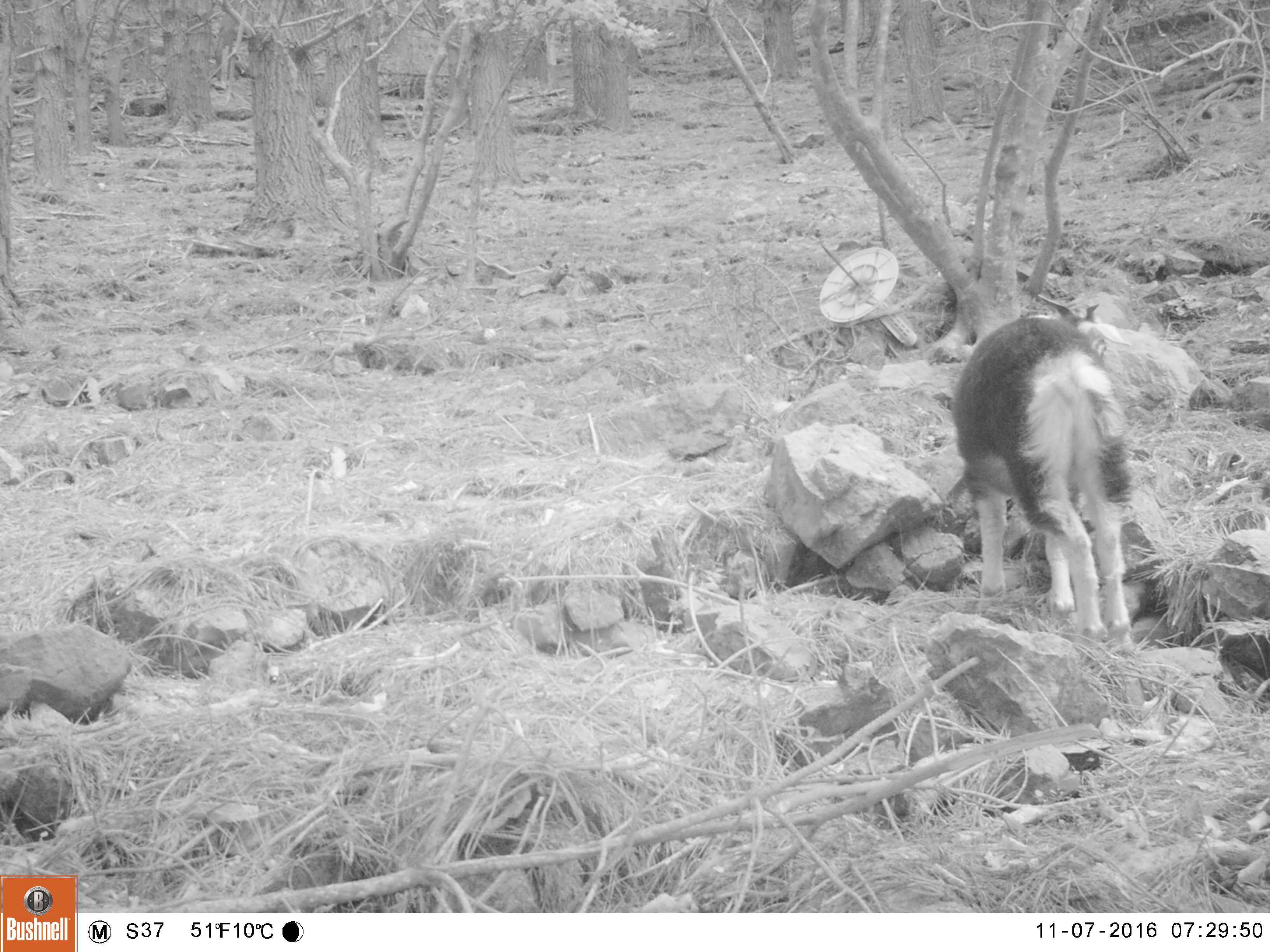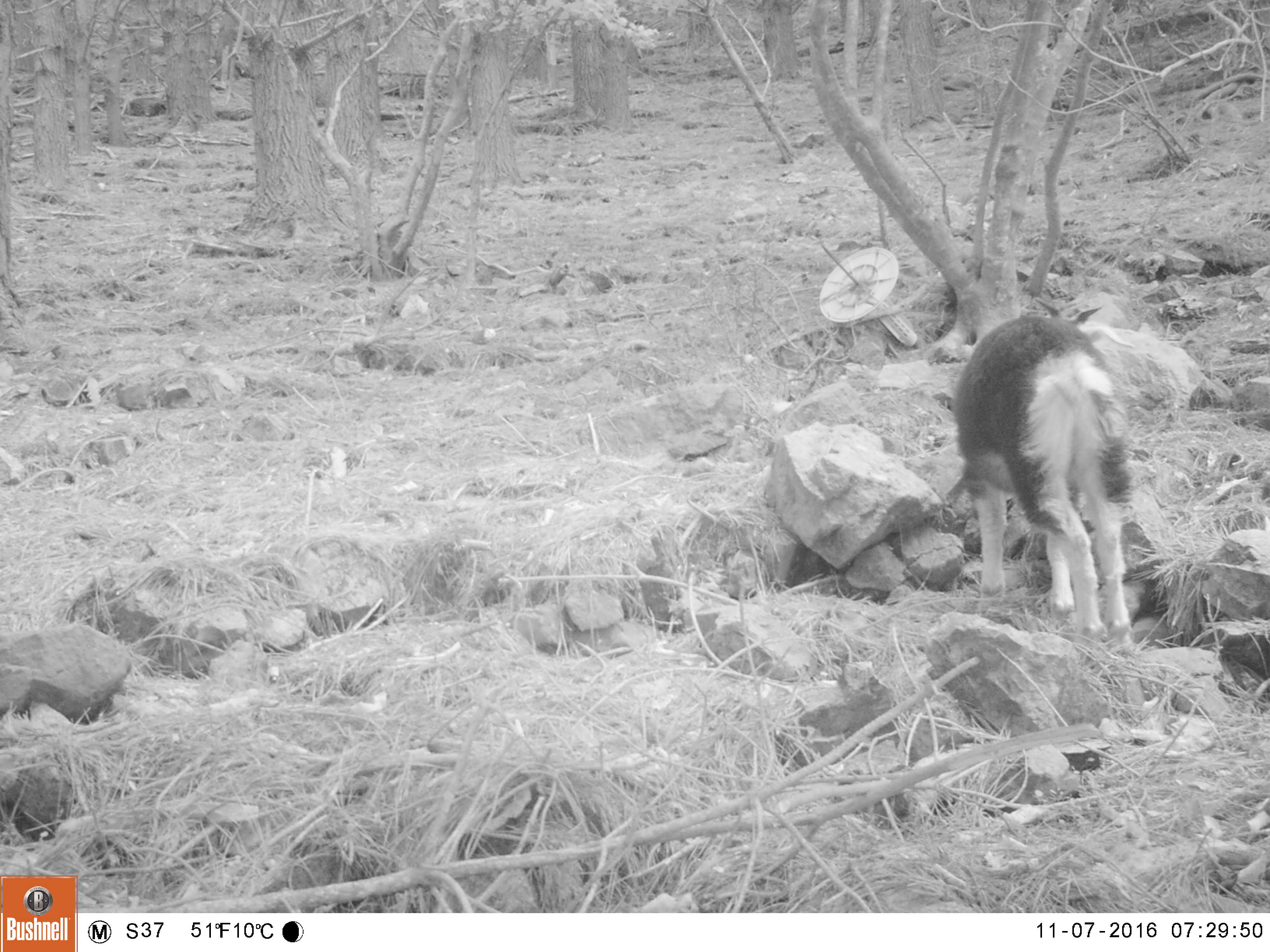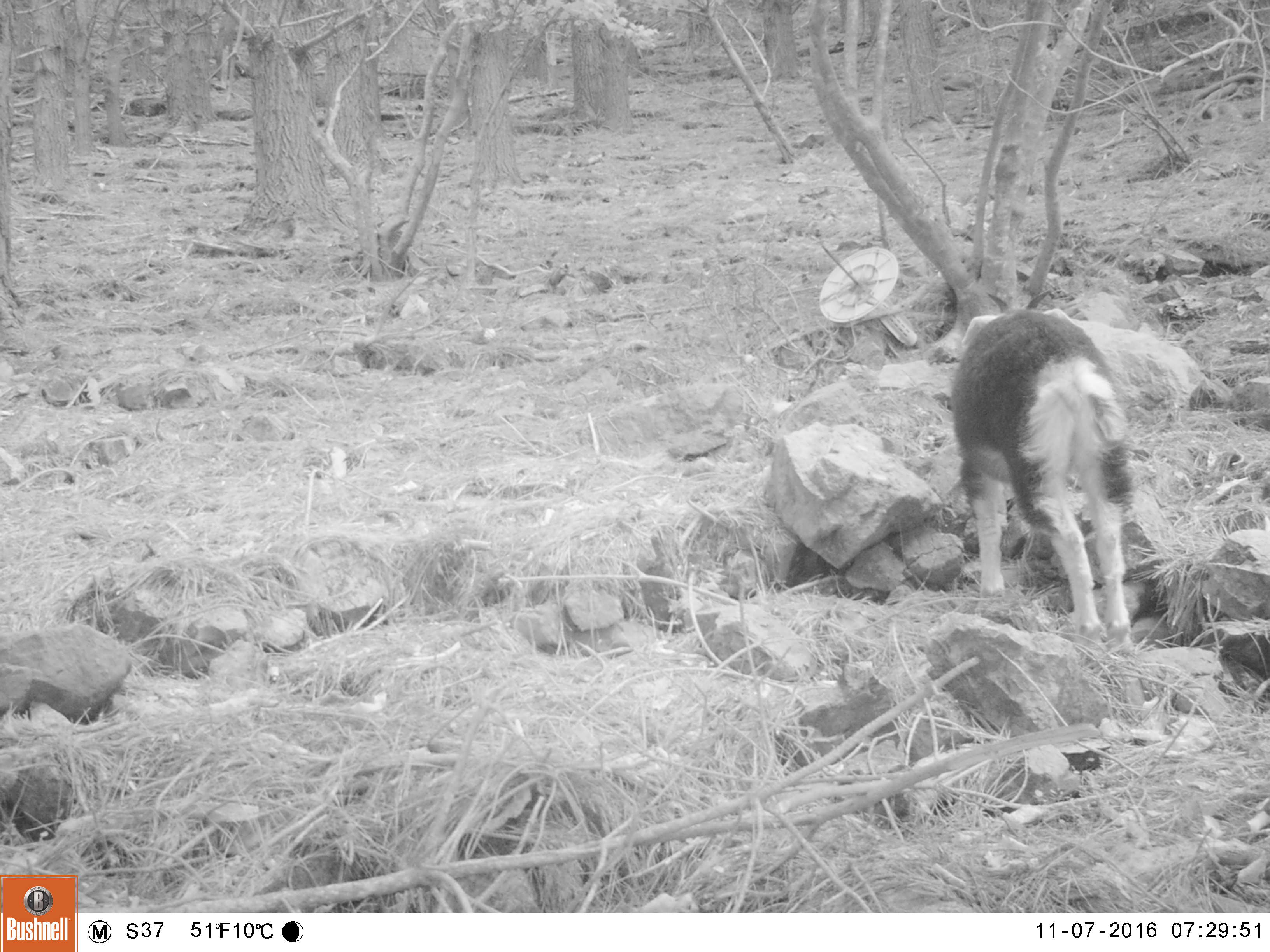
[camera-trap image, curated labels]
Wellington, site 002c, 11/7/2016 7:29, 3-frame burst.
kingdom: Animalia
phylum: Chordata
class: Mammalia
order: Artiodactyla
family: Bovidae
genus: Capra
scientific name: Capra hircus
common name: goat